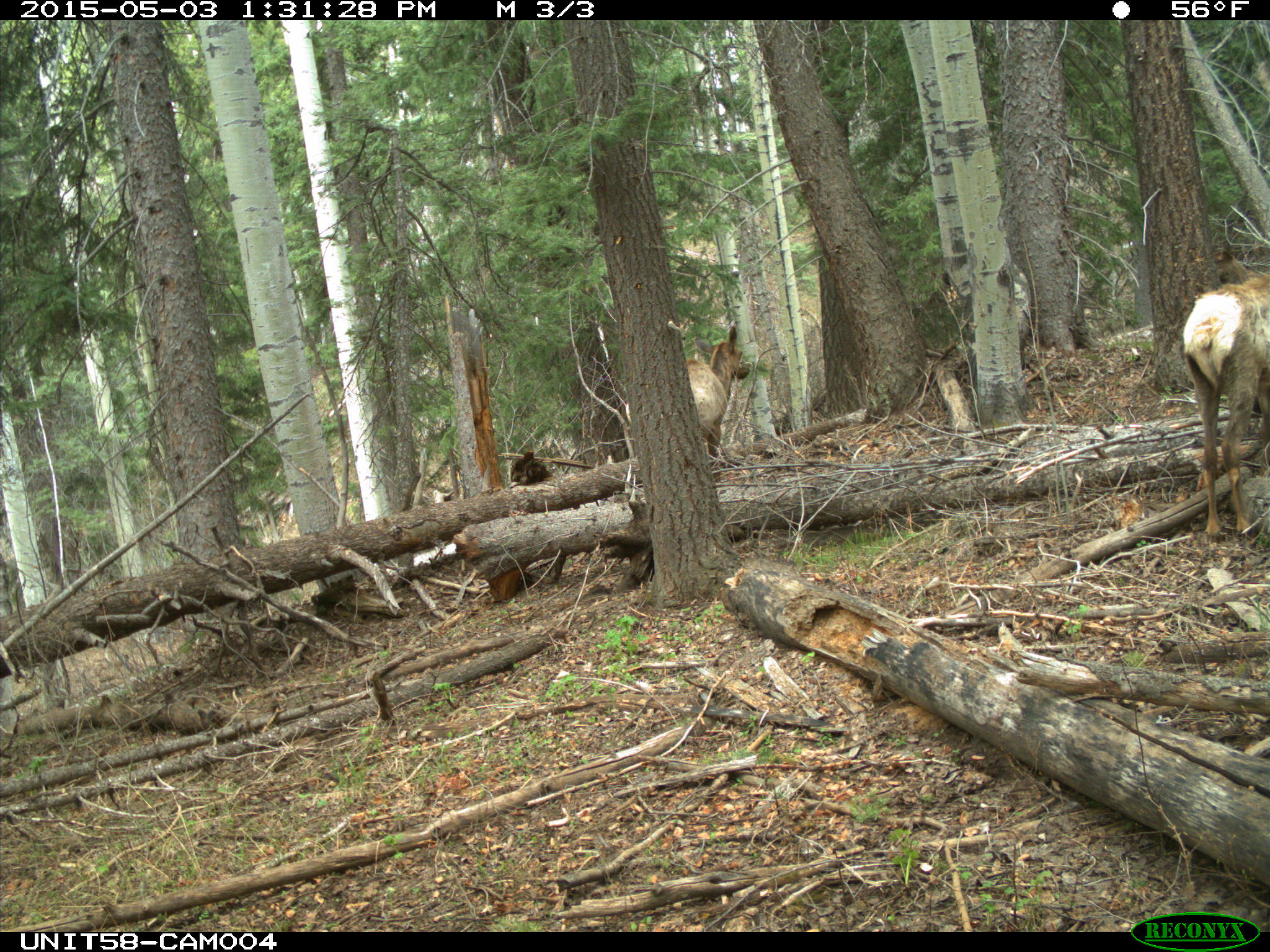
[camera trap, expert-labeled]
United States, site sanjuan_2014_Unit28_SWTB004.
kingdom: Animalia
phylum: Chordata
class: Mammalia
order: Artiodactyla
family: Cervidae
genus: Cervus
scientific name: Cervus elaphus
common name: red deer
Cervus elaphus (red deer).